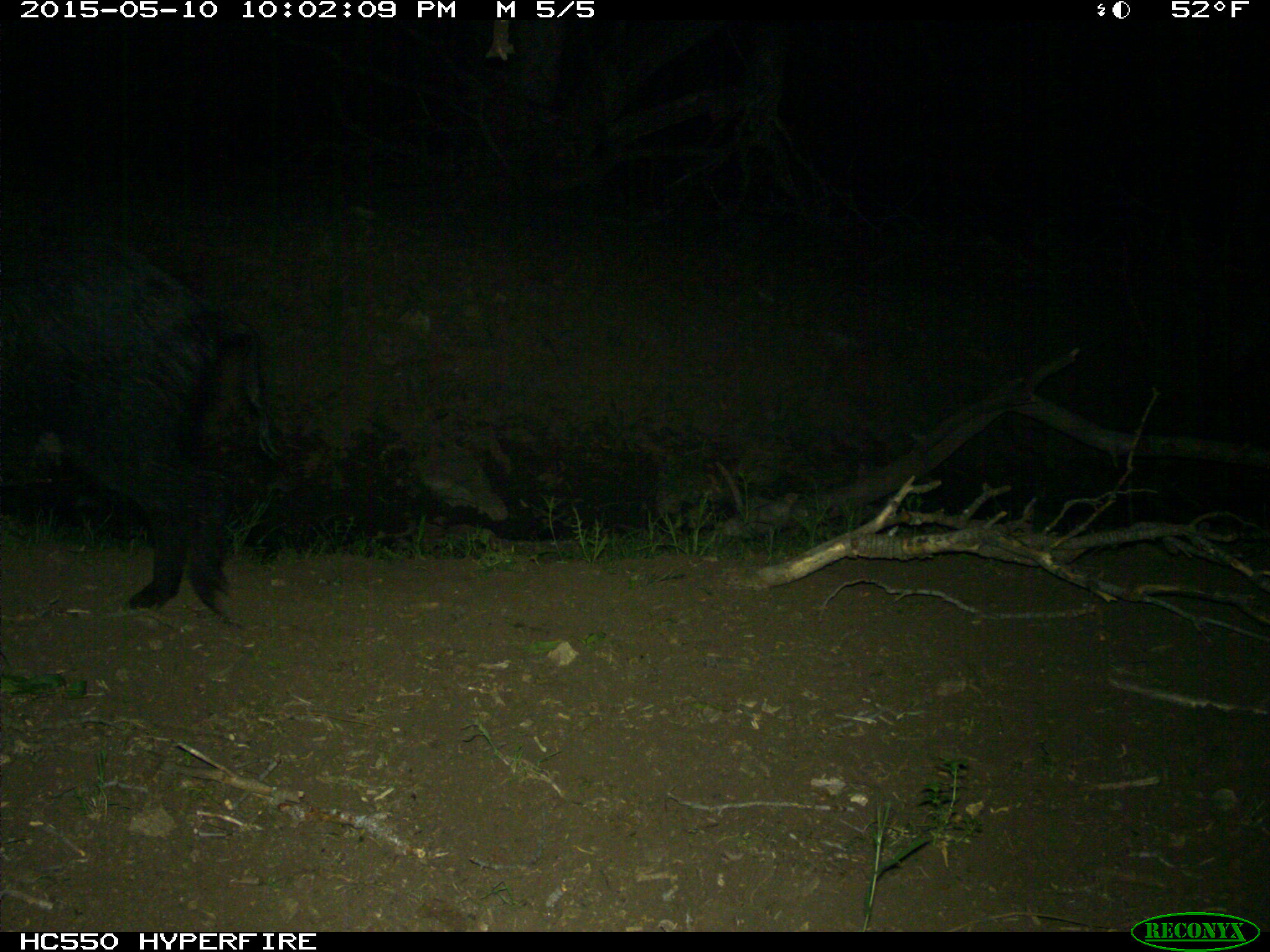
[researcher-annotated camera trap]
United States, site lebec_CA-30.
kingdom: Animalia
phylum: Chordata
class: Mammalia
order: Artiodactyla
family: Suidae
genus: Sus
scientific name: Sus scrofa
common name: wild boar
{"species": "Sus scrofa (wild boar)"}